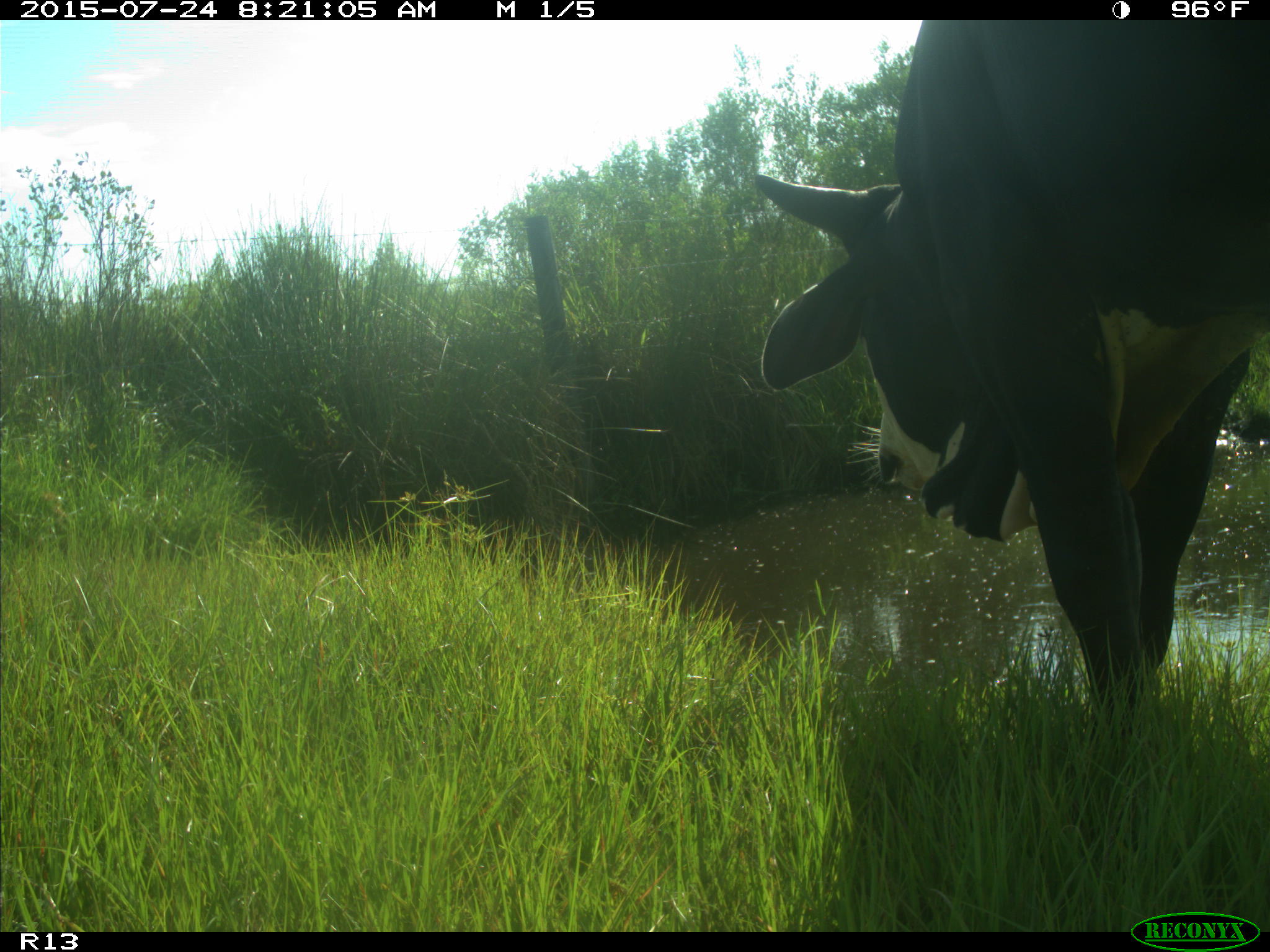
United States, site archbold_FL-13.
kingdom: Animalia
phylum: Chordata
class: Mammalia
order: Artiodactyla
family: Bovidae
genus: Bos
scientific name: Bos taurus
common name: domestic cow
Bos taurus (domestic cow).